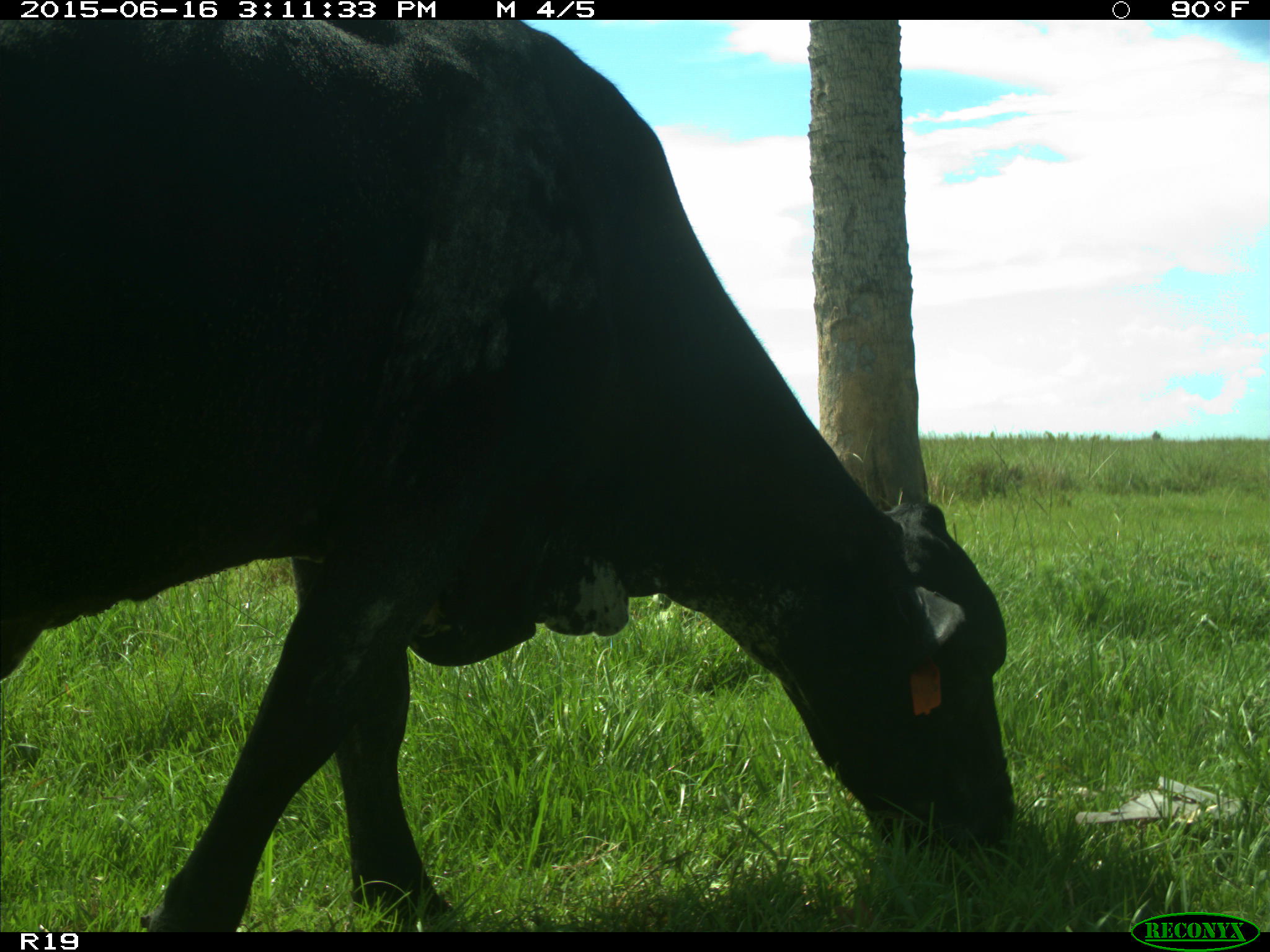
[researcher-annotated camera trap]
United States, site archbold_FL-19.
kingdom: Animalia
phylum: Chordata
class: Mammalia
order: Artiodactyla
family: Bovidae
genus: Bos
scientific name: Bos taurus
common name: domestic cow